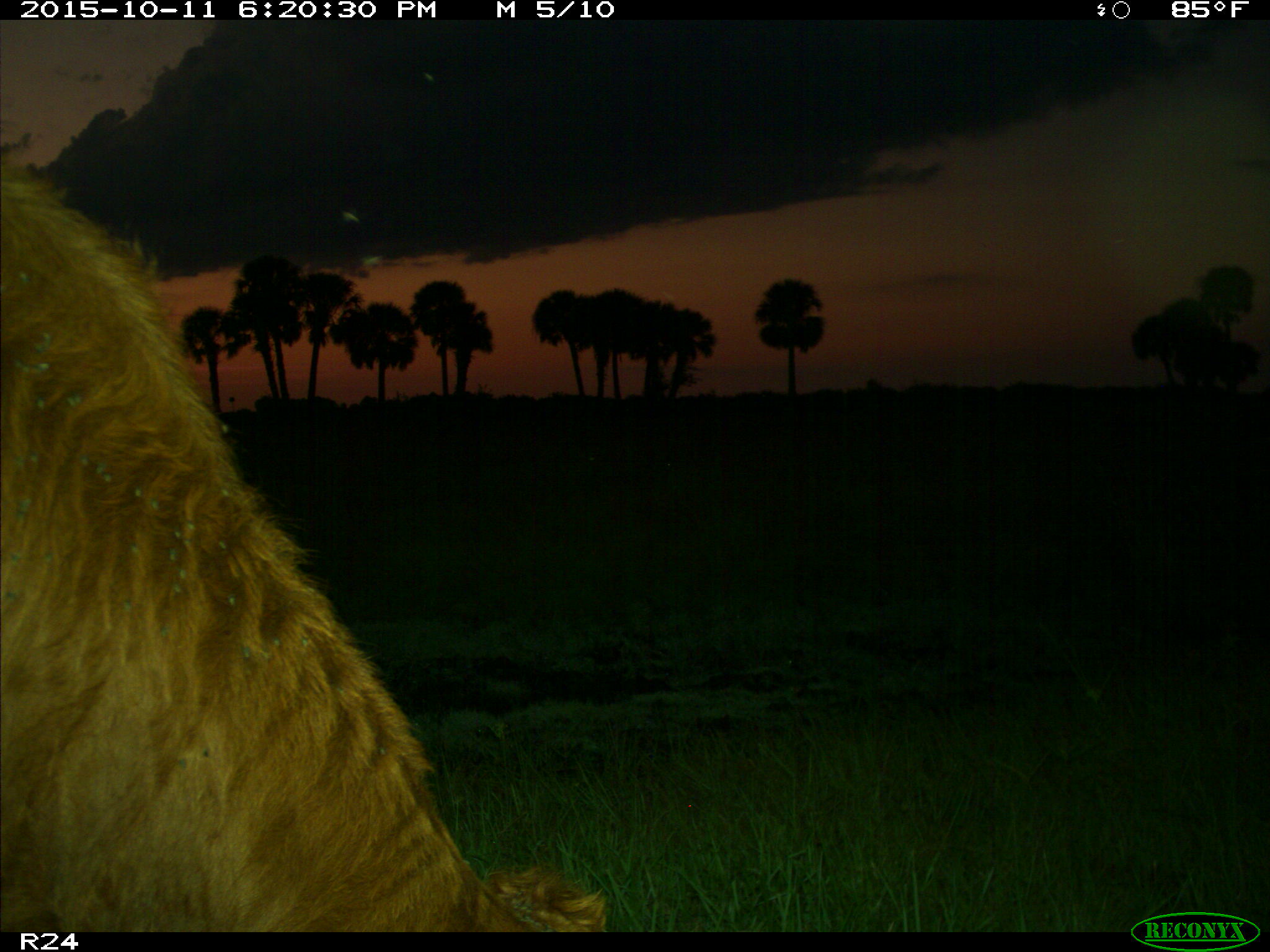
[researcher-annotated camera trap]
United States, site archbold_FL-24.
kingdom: Animalia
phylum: Chordata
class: Mammalia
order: Artiodactyla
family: Bovidae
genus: Bos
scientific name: Bos taurus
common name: domestic cow